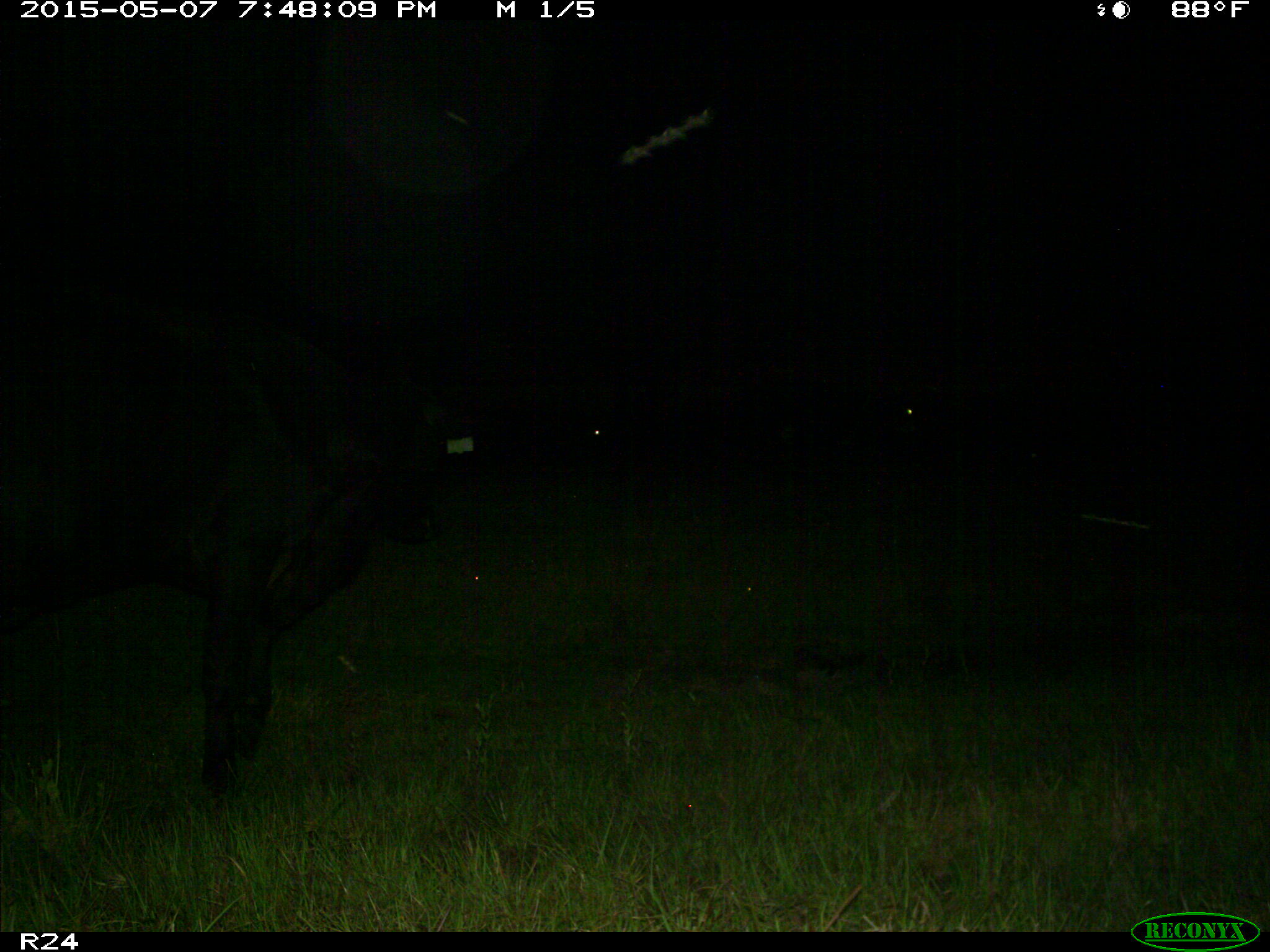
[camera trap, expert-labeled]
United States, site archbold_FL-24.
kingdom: Animalia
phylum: Chordata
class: Mammalia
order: Artiodactyla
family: Bovidae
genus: Bos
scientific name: Bos taurus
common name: domestic cow